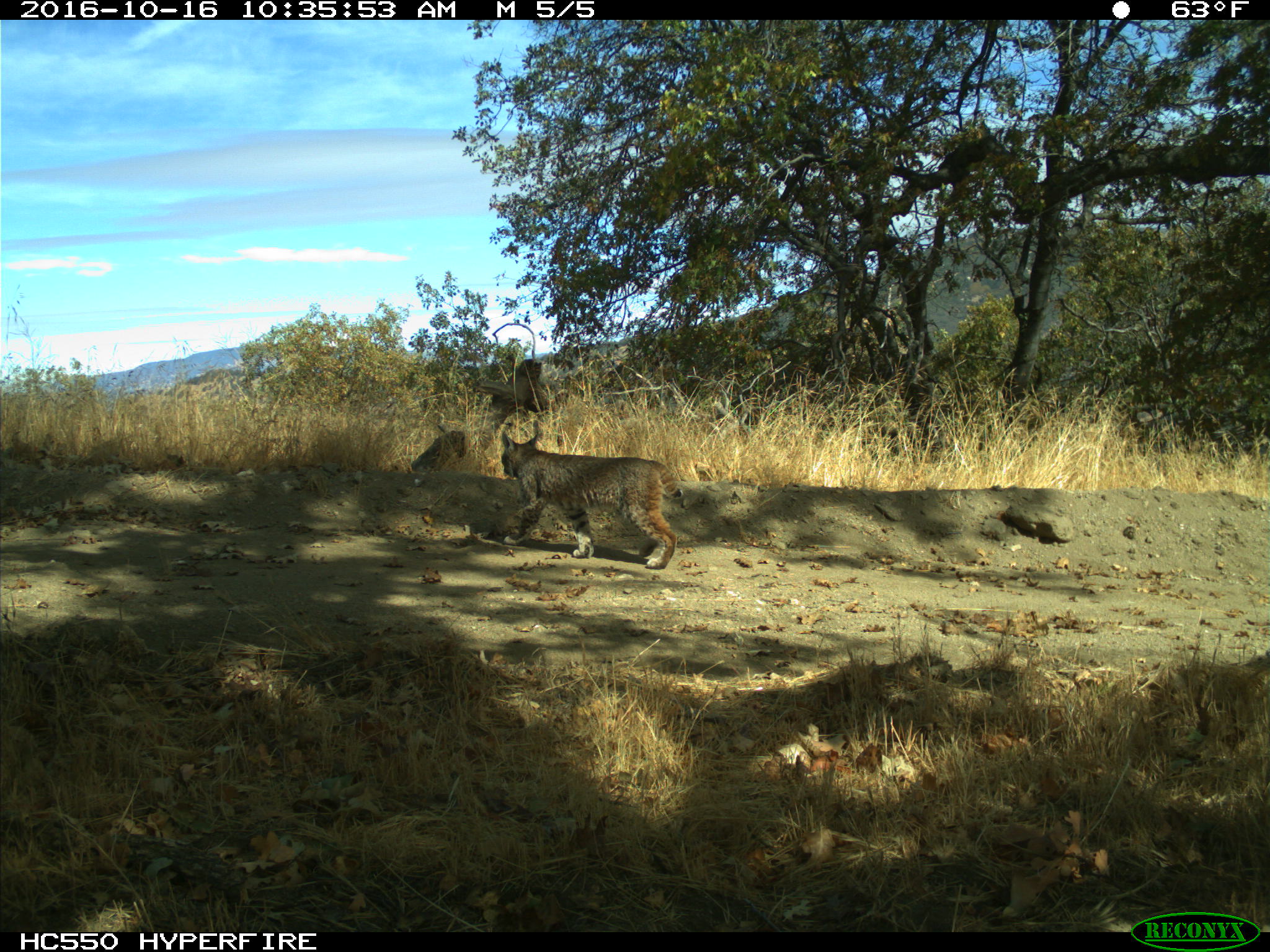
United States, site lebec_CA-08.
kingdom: Animalia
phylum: Chordata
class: Mammalia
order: Carnivora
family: Felidae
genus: Lynx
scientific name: Lynx rufus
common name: bobcat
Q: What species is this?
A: Lynx rufus (bobcat).